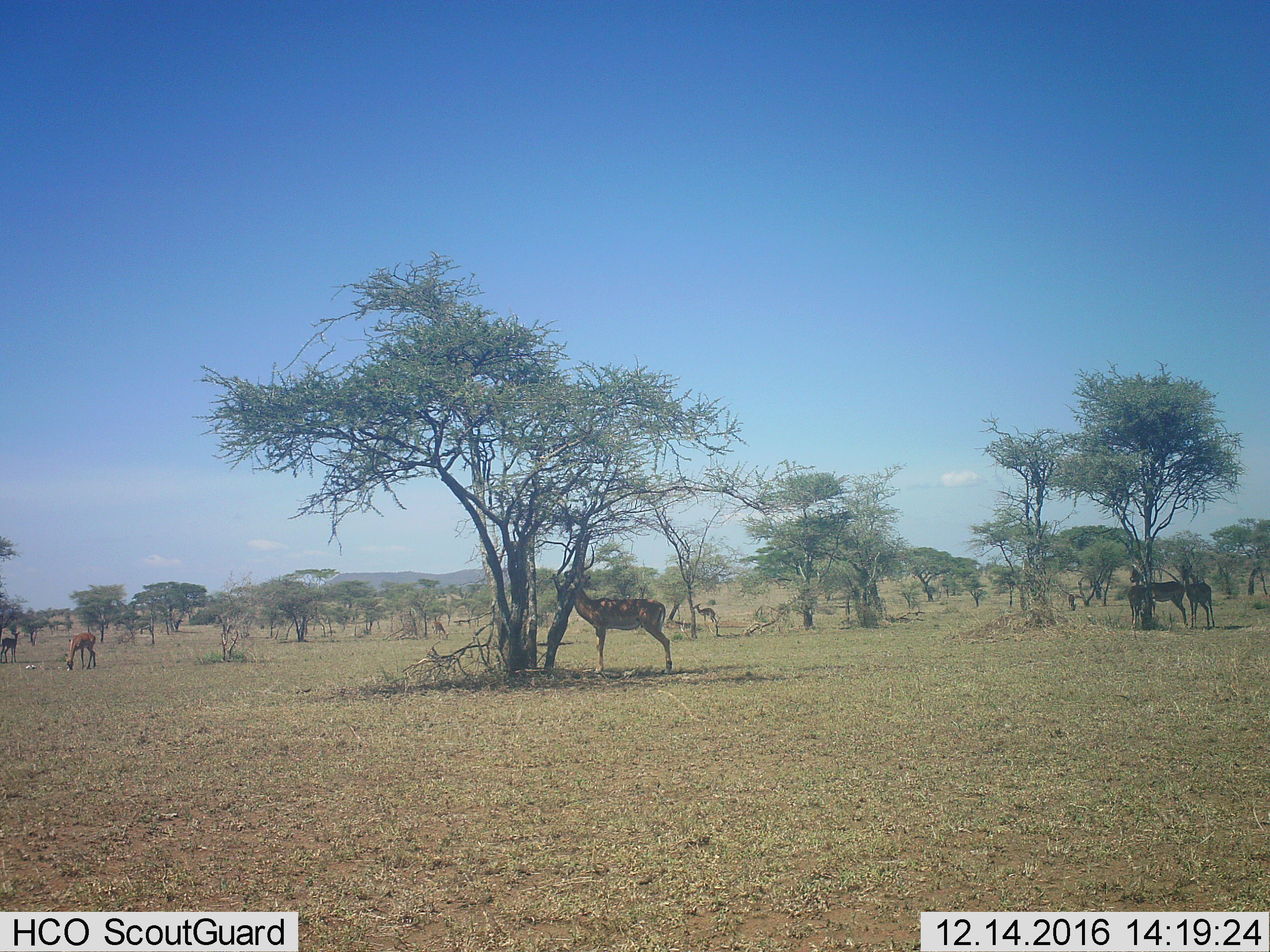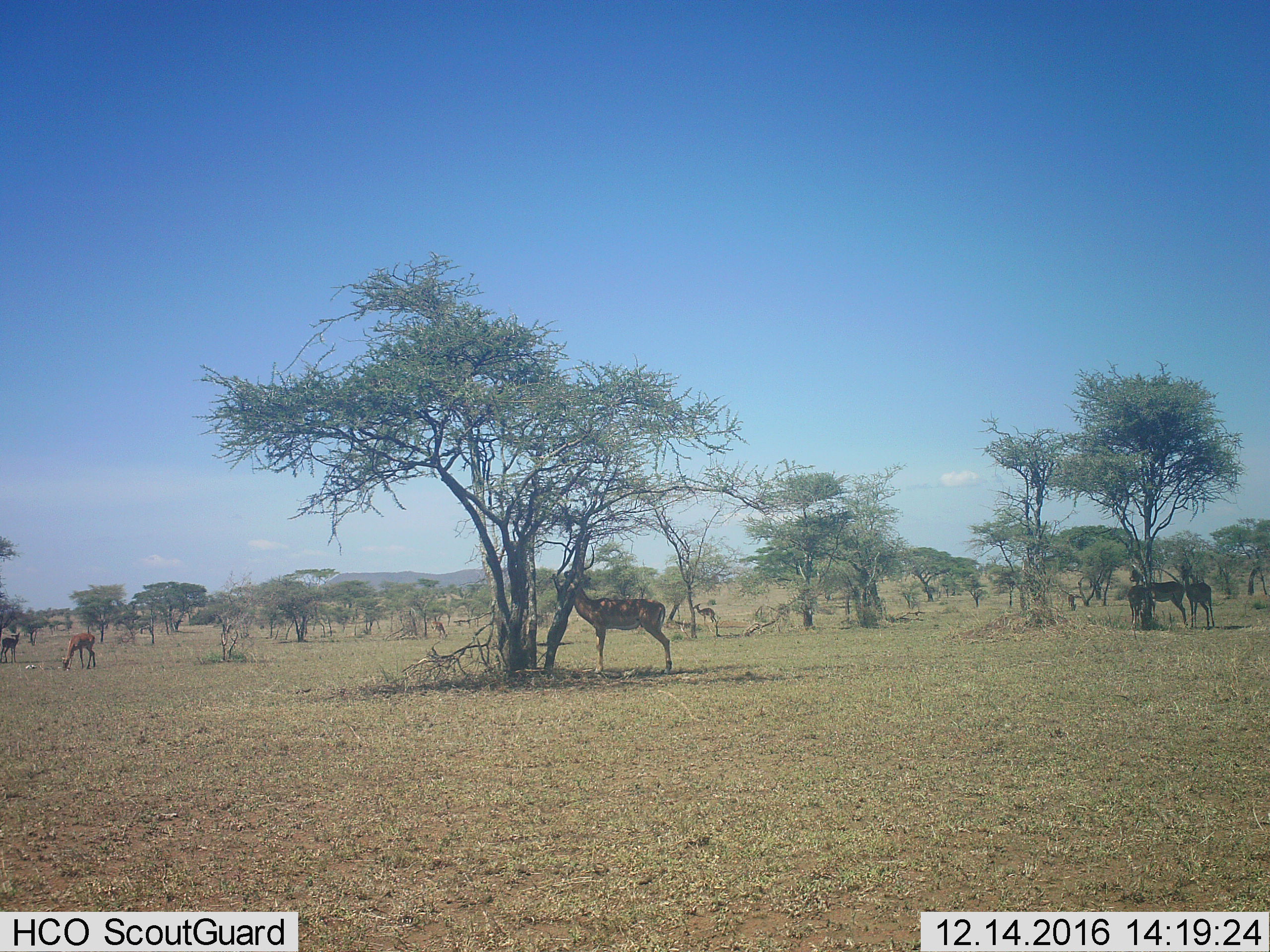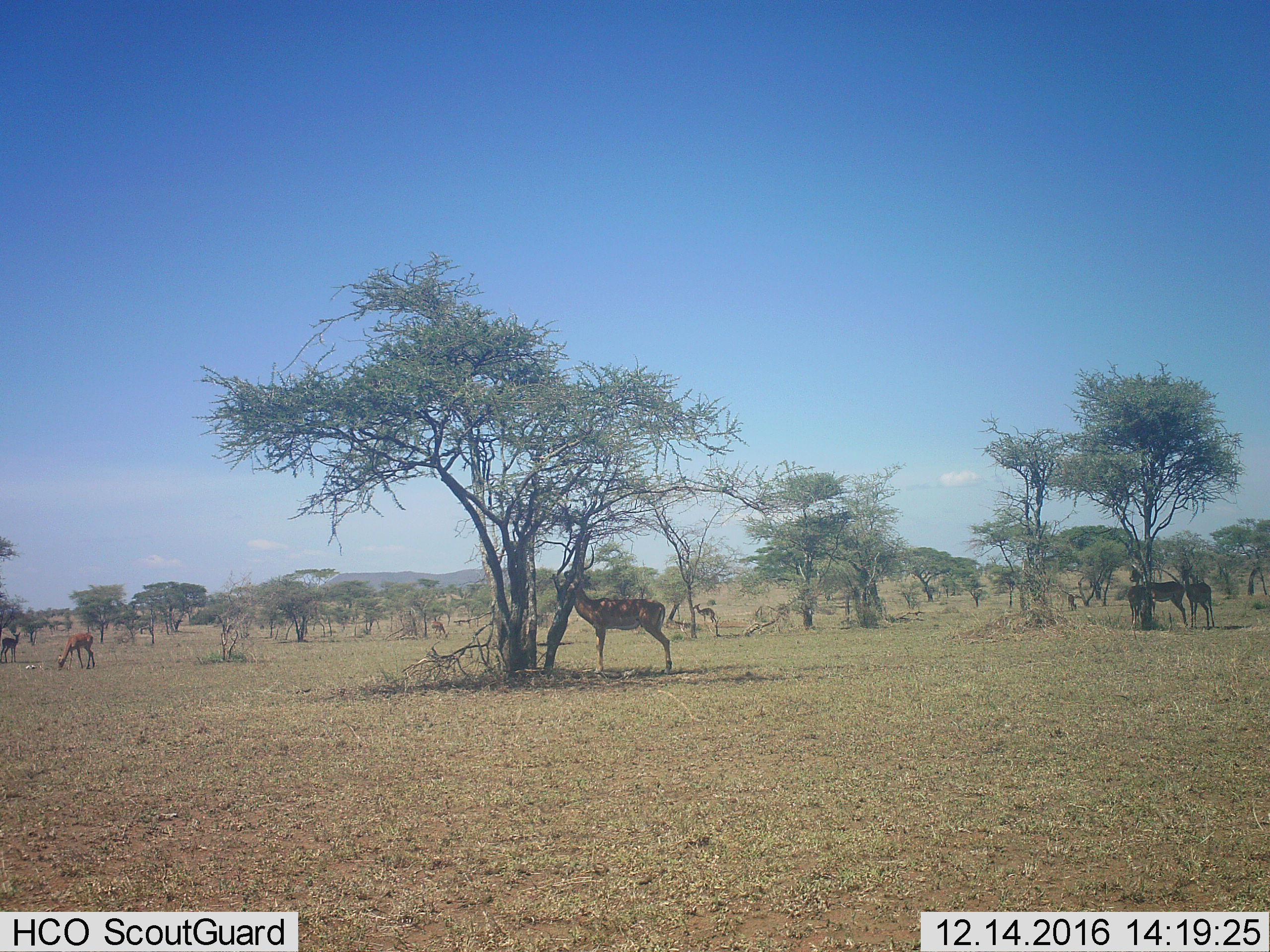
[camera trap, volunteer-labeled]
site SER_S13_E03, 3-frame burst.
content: unidentified animal